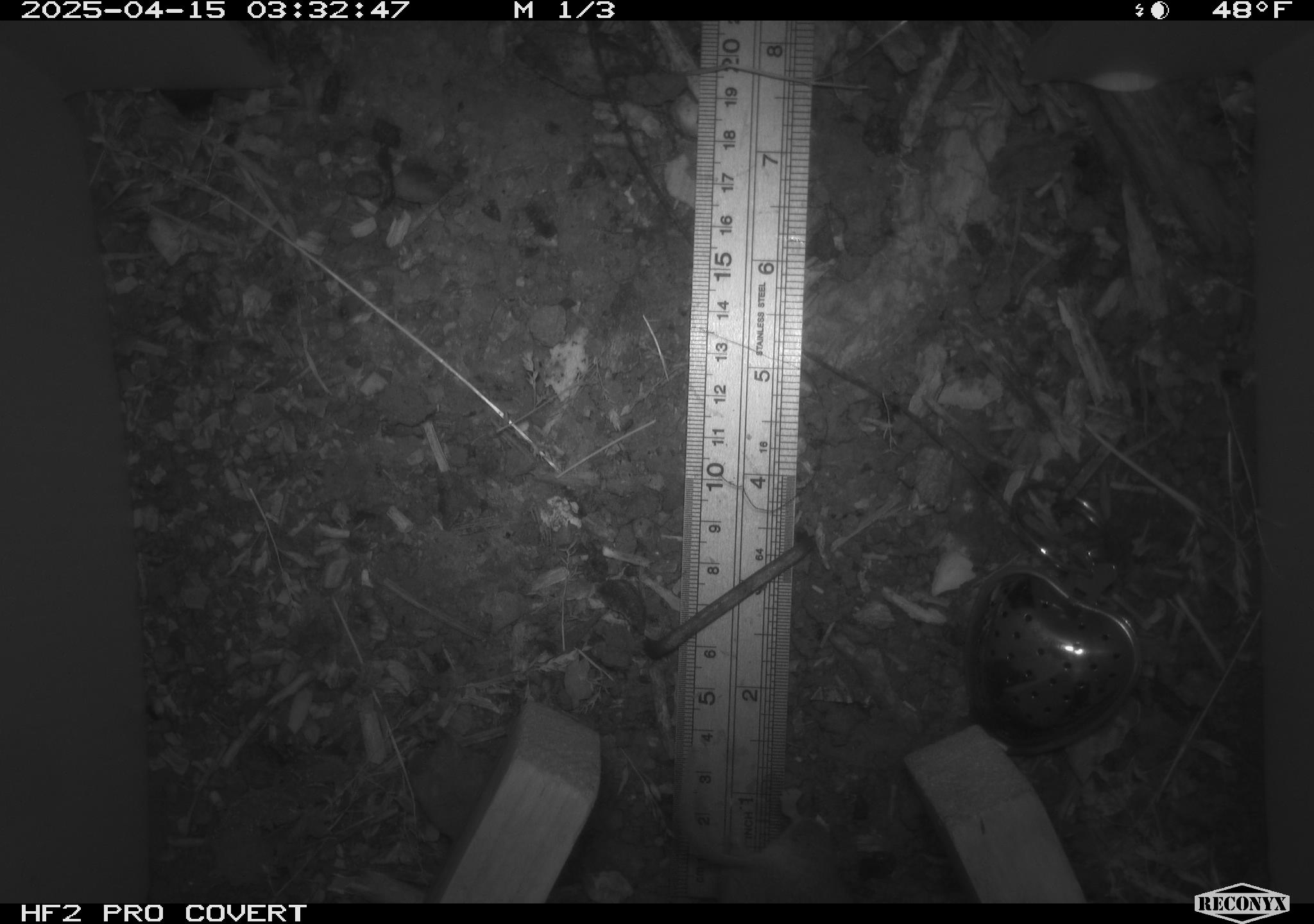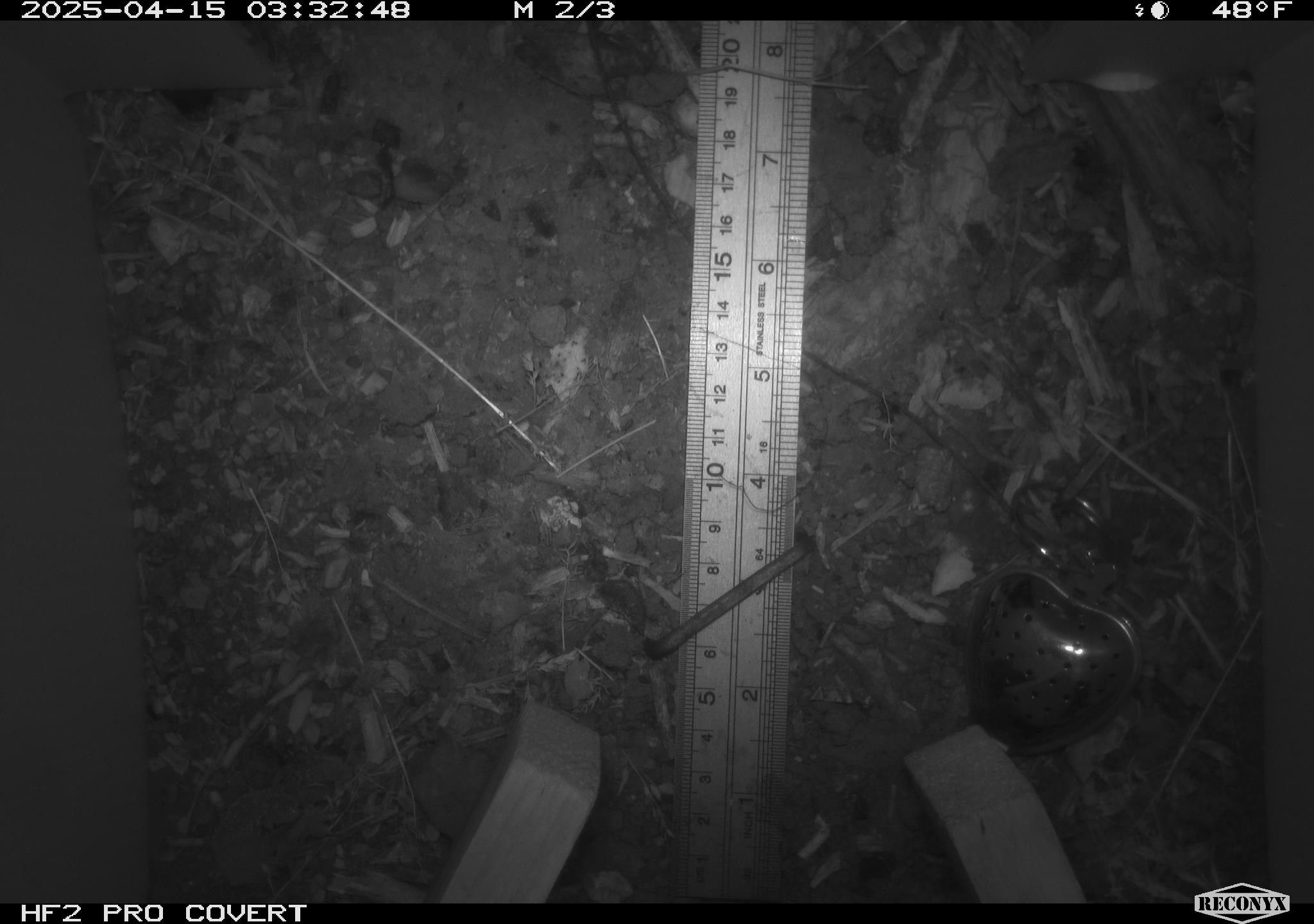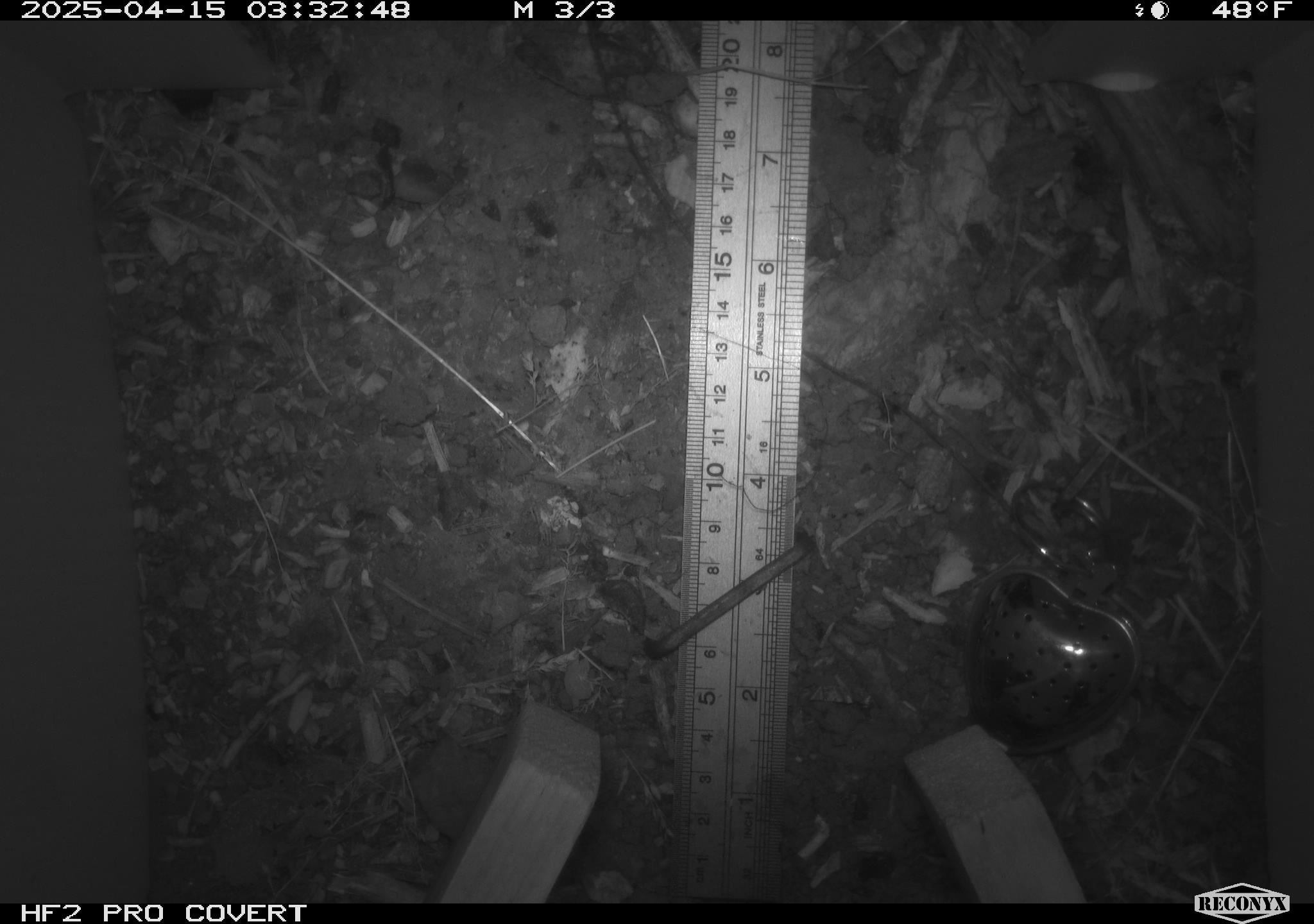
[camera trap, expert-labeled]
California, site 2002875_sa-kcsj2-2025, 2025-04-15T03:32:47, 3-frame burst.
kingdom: Animalia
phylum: Chordata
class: Mammalia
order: Rodentia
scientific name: Rodentia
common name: rodent